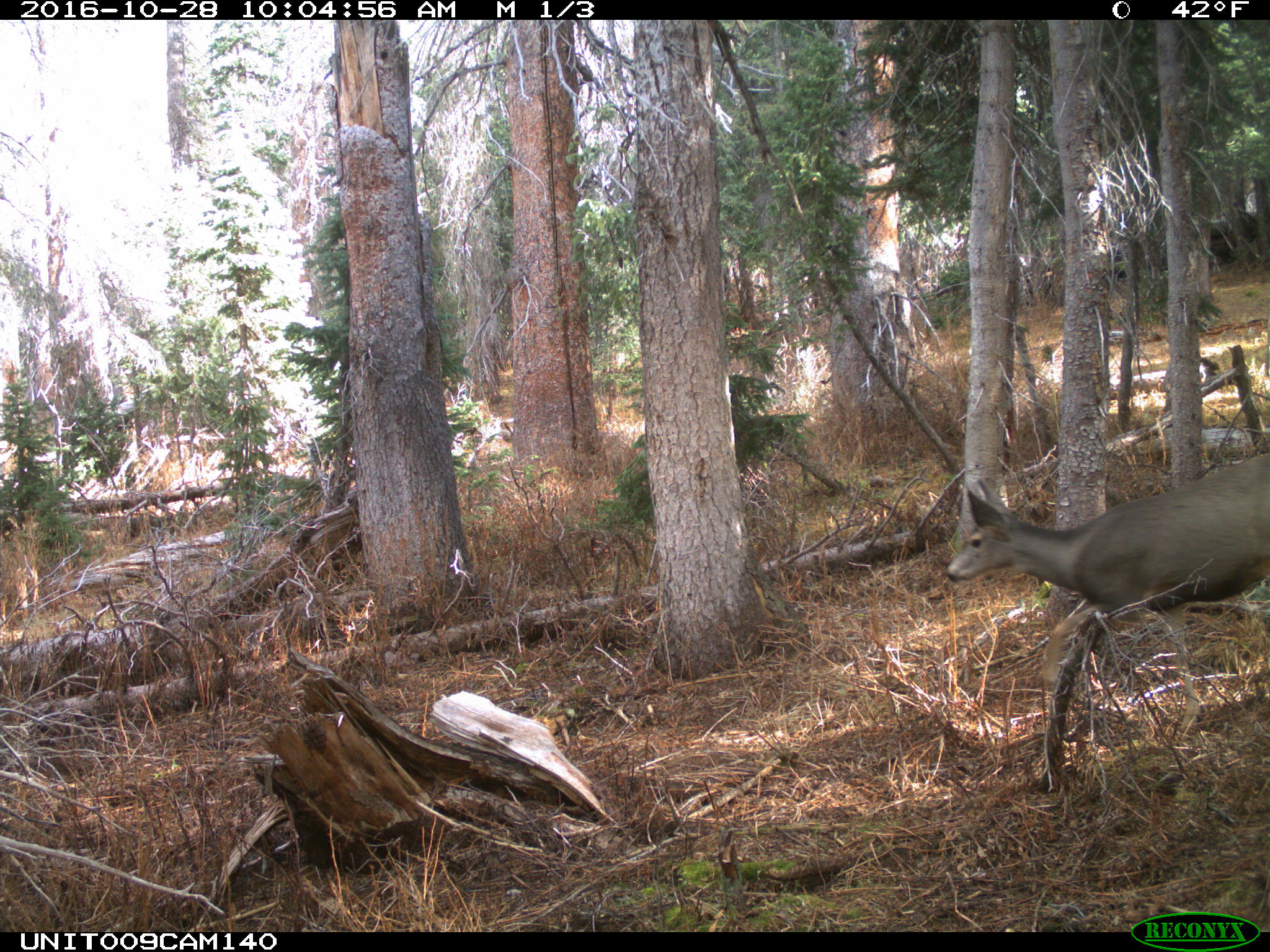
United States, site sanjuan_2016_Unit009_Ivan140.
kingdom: Animalia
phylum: Chordata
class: Mammalia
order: Artiodactyla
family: Cervidae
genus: Odocoileus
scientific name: Odocoileus hemionus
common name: mule deer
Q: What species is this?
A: Odocoileus hemionus (mule deer).